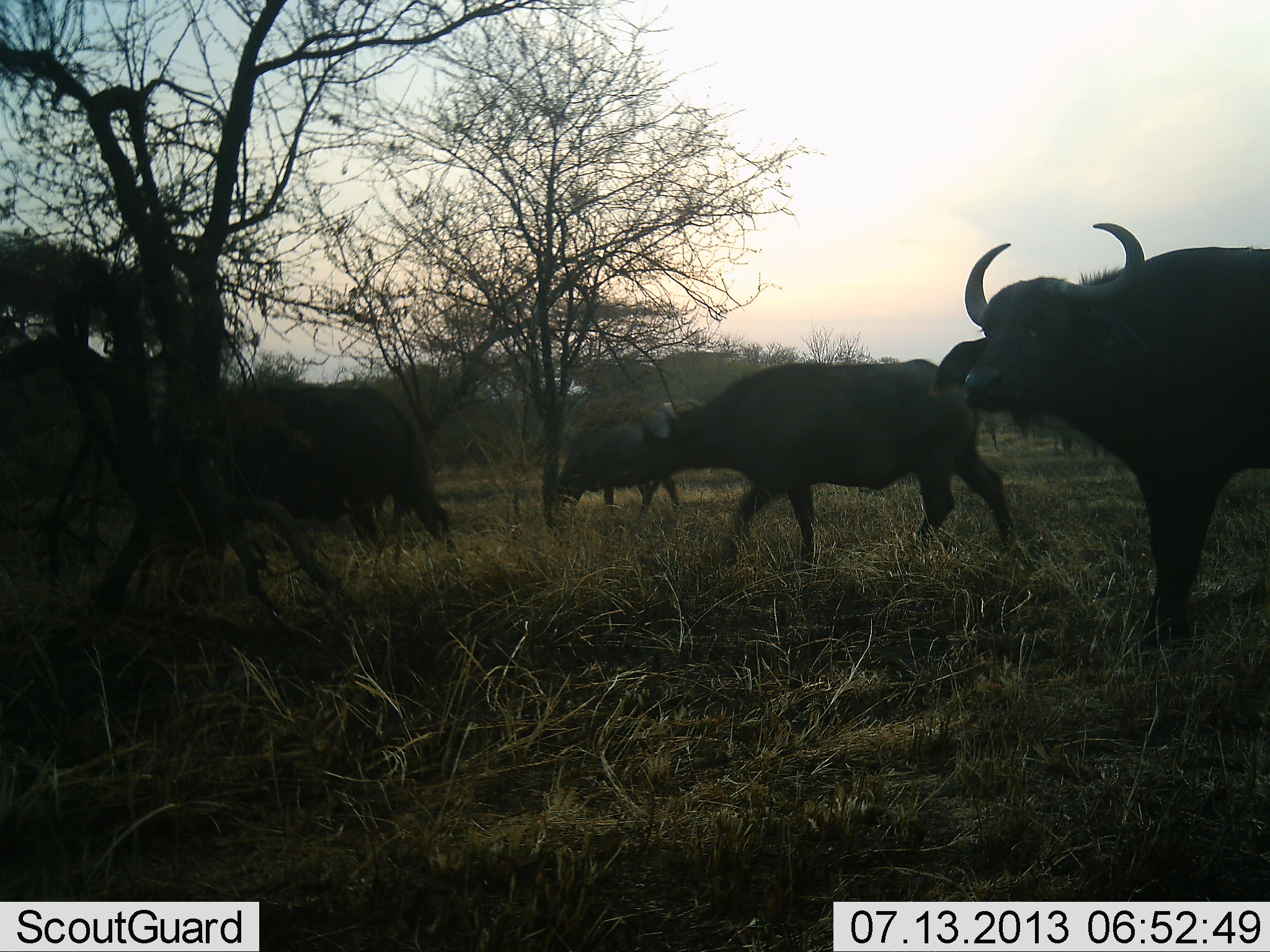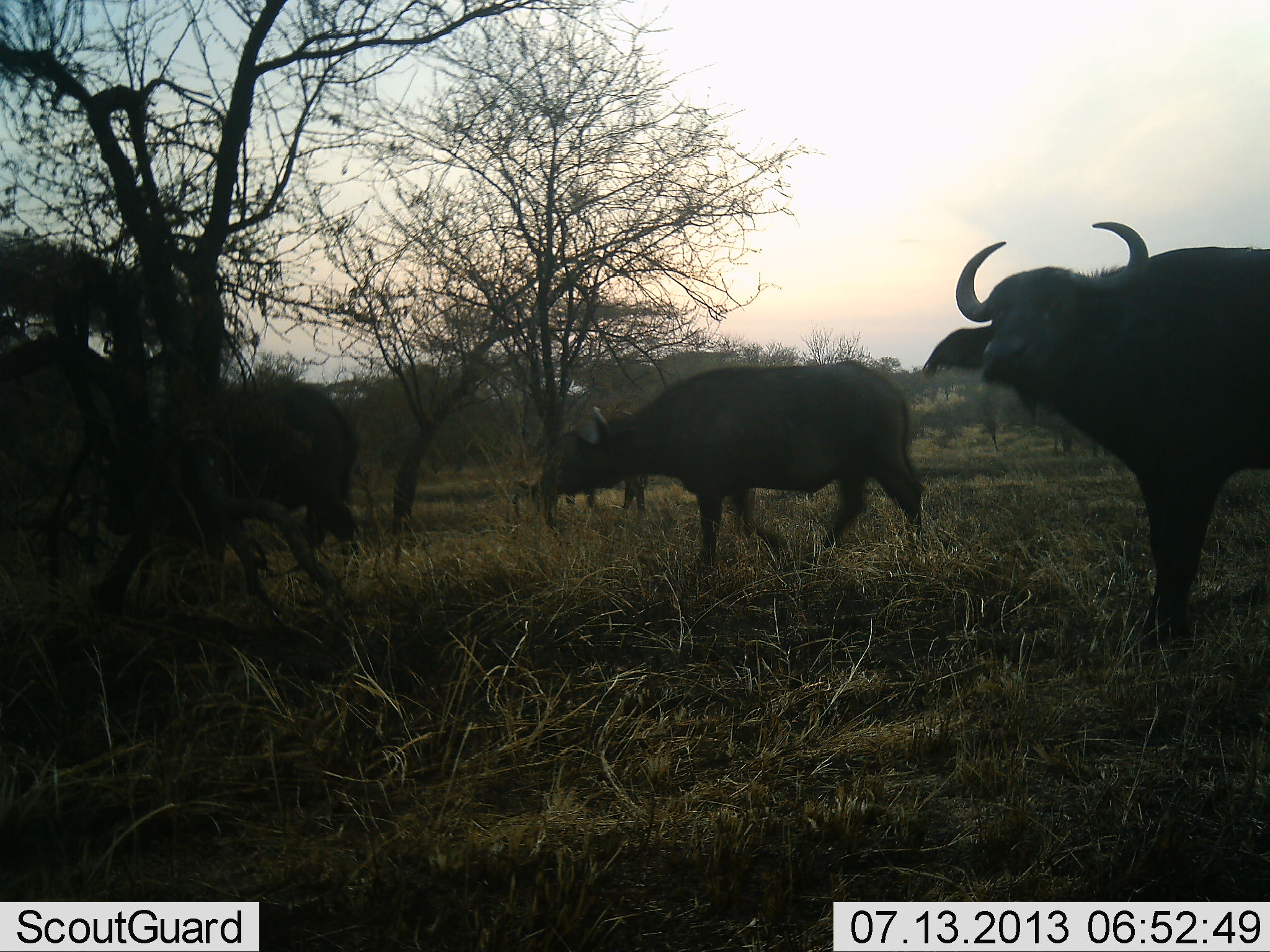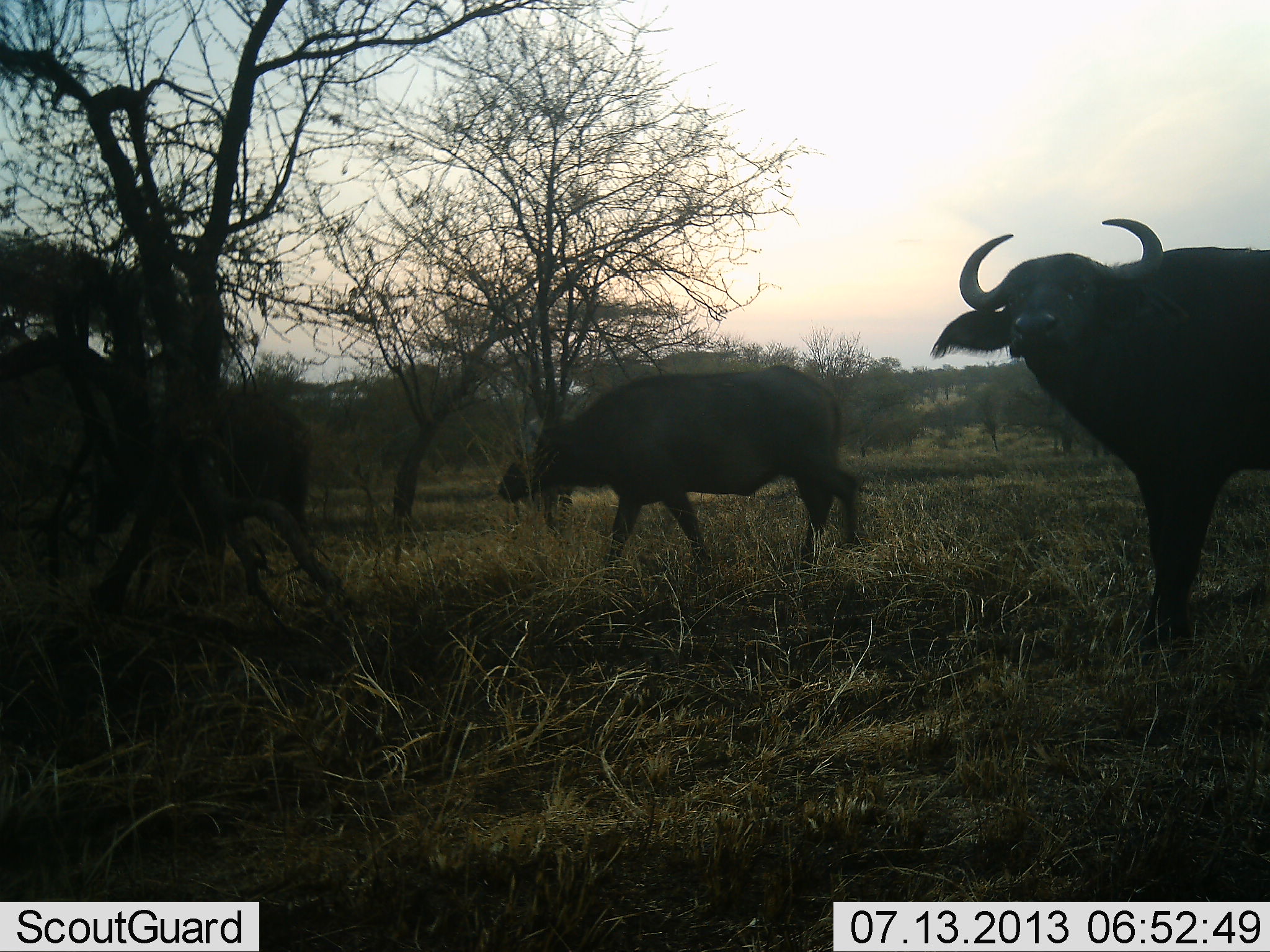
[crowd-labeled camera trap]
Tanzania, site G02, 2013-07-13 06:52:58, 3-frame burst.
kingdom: Animalia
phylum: Chordata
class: Mammalia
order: Artiodactyla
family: Bovidae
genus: Syncerus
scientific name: Syncerus caffer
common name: cape buffalo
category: buffalo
Buffalo (cape buffalo) (Syncerus caffer), count 4. Behavior (volunteer vote fractions): standing 70%, resting 0%, moving 100%, interacting 0%. Young present (vote fraction): 0%. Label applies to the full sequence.